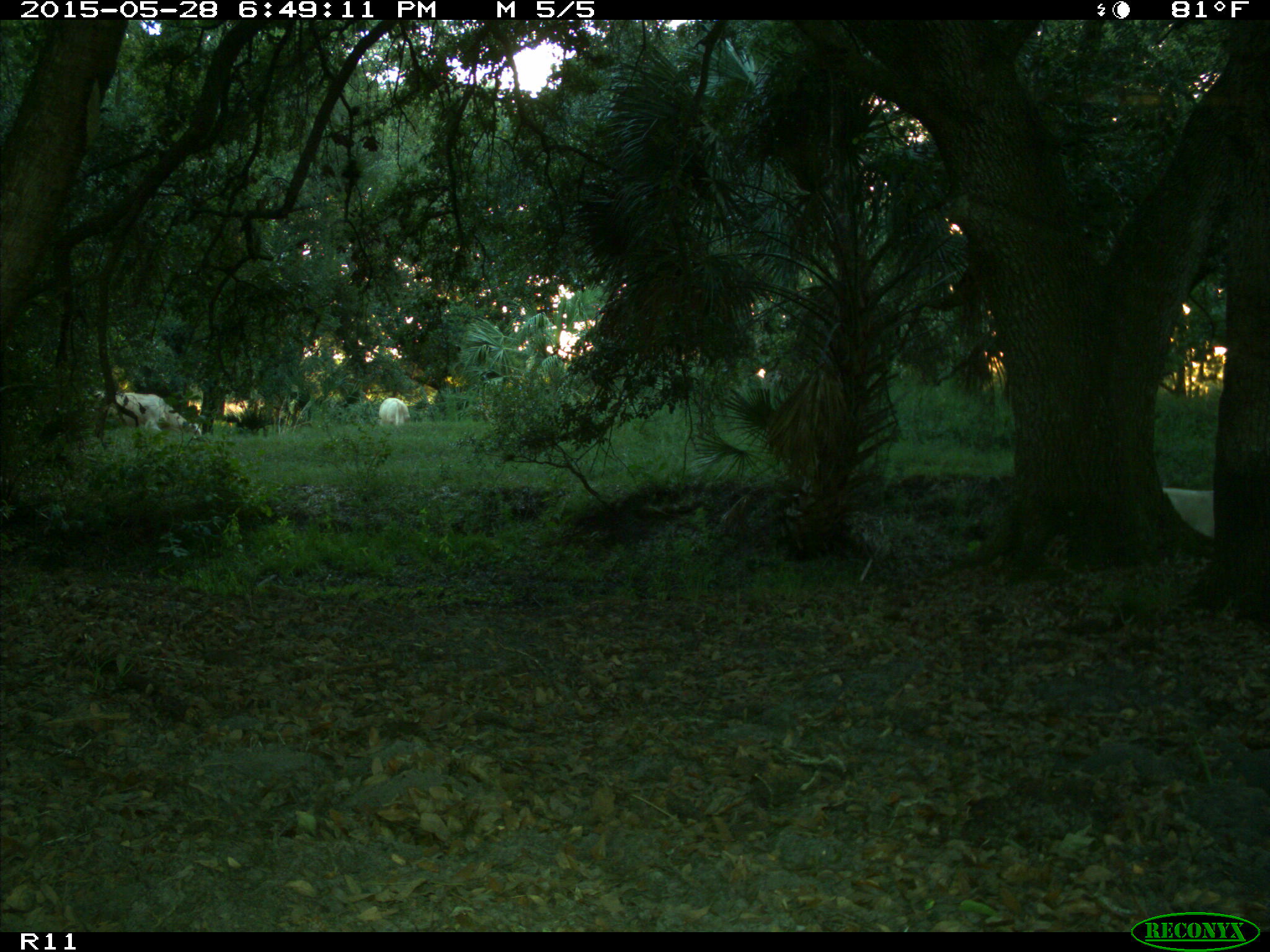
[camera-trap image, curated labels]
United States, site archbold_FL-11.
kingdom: Animalia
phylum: Chordata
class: Mammalia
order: Artiodactyla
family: Bovidae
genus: Bos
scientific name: Bos taurus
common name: domestic cow